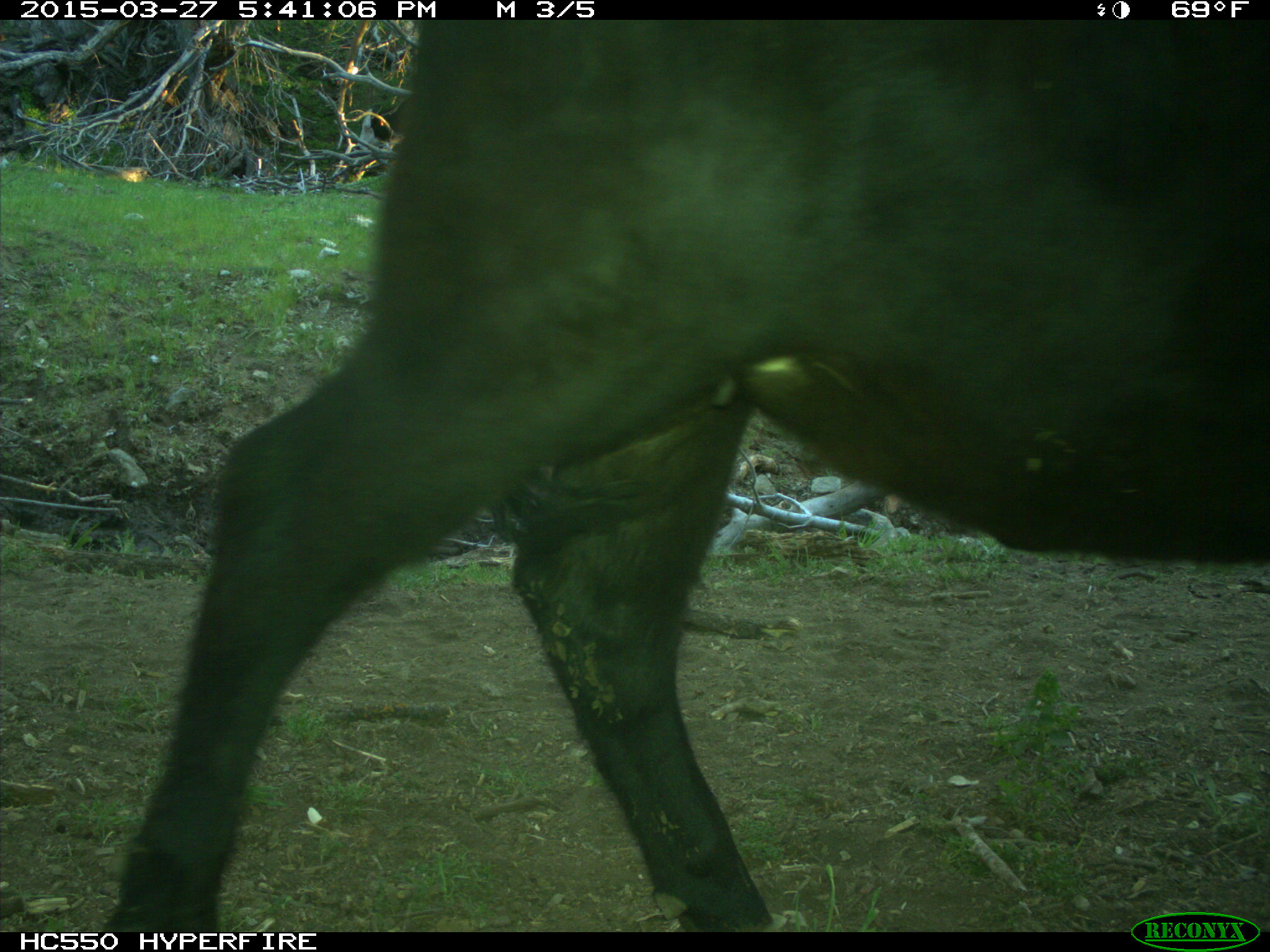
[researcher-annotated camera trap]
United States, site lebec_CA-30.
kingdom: Animalia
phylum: Chordata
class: Mammalia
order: Artiodactyla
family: Bovidae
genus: Bos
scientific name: Bos taurus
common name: domestic cow